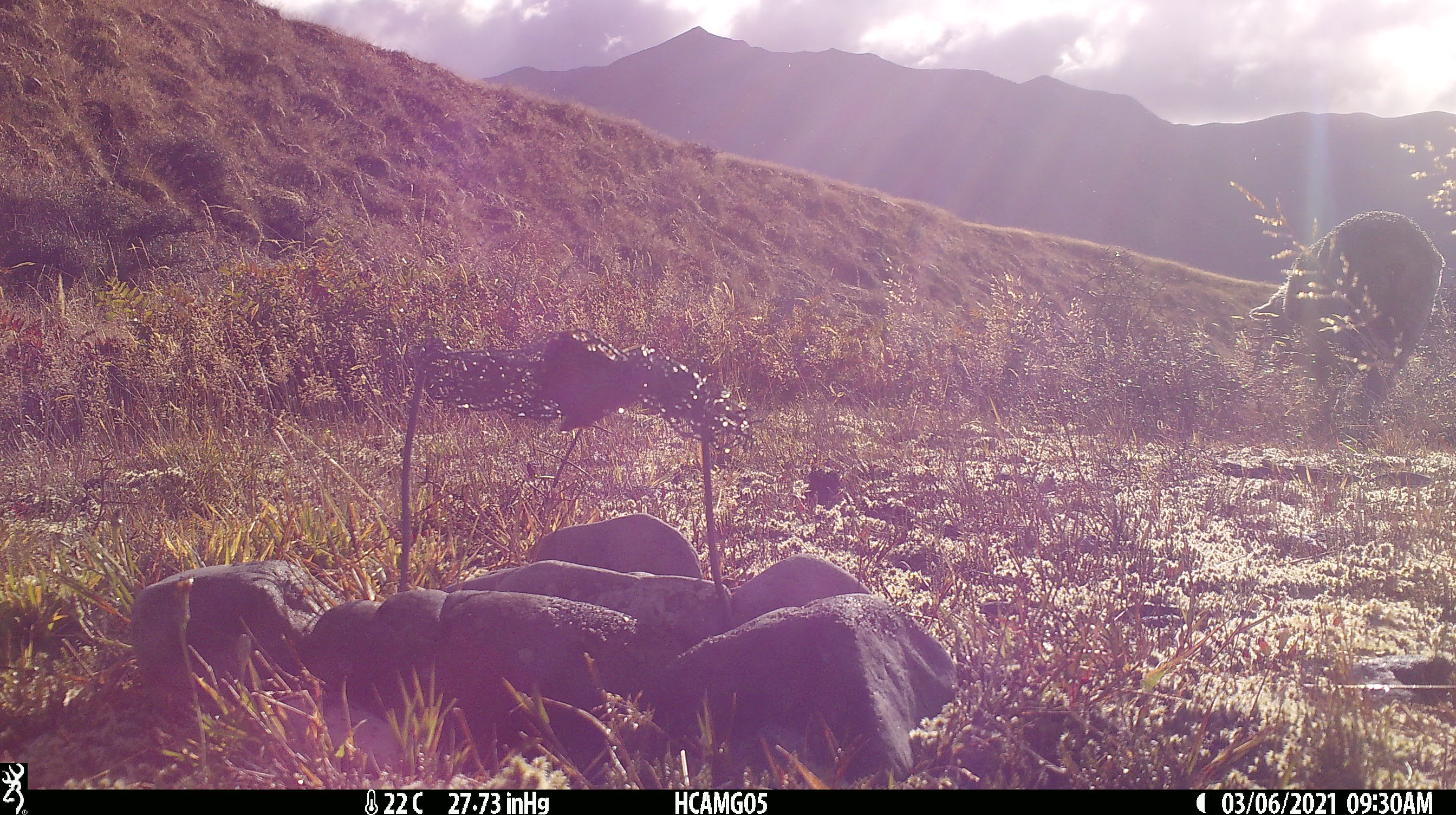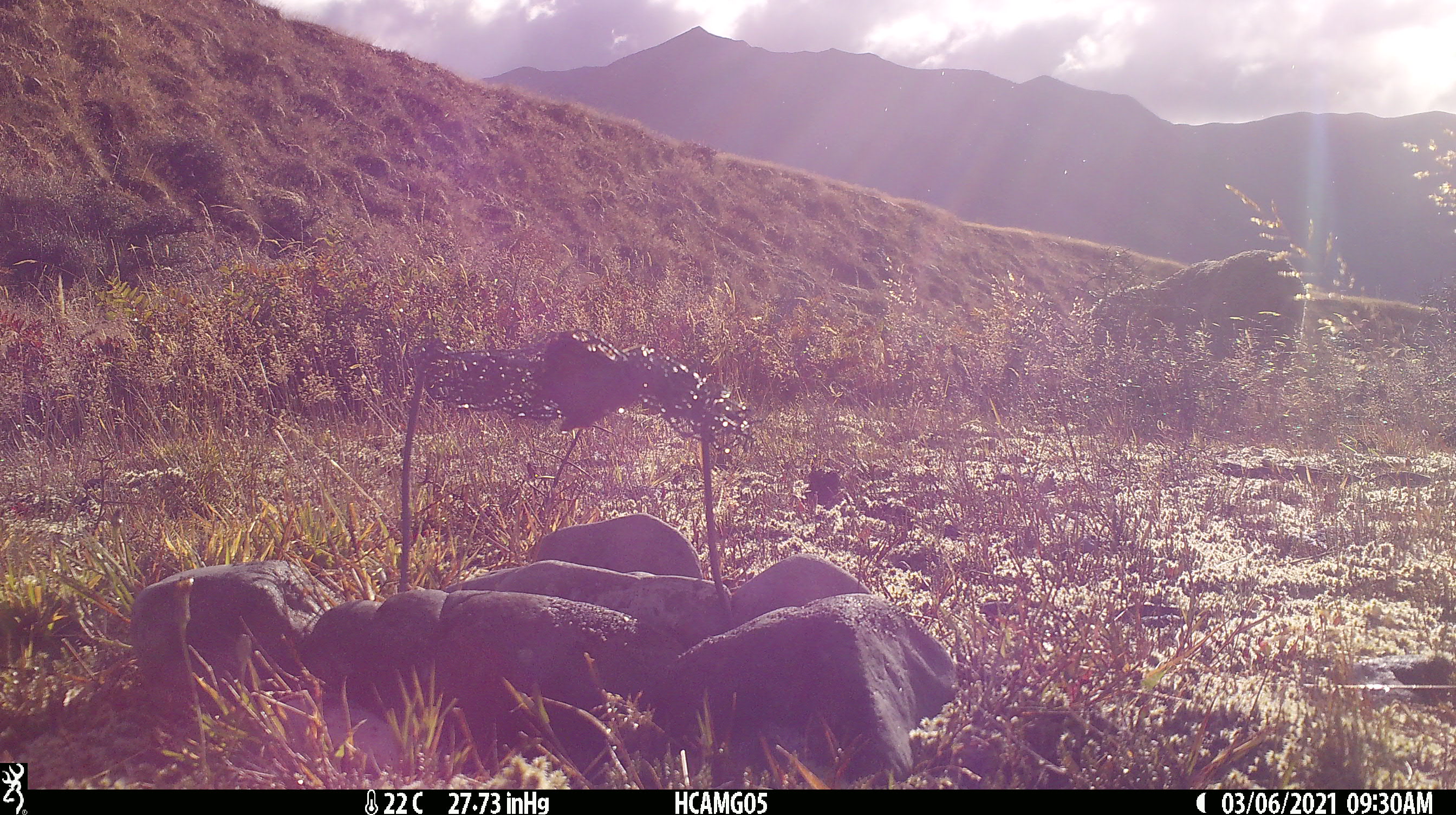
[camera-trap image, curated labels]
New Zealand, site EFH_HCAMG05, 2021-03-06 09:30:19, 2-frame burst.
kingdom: Animalia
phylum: Chordata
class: Mammalia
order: Artiodactyla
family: Bovidae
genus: Ovis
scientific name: Ovis aries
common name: domestic sheep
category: sheep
Sheep (domestic sheep) (Ovis aries).